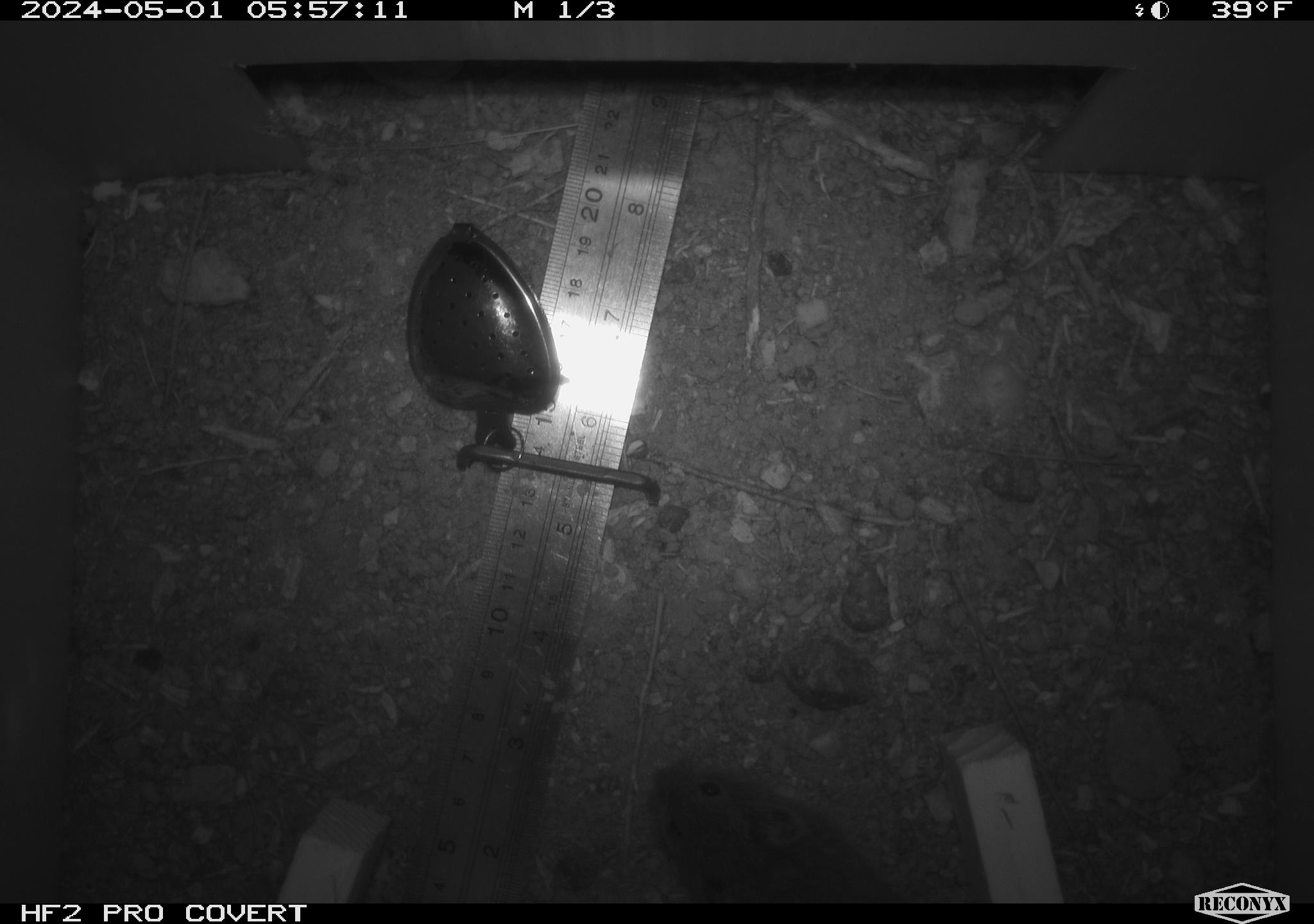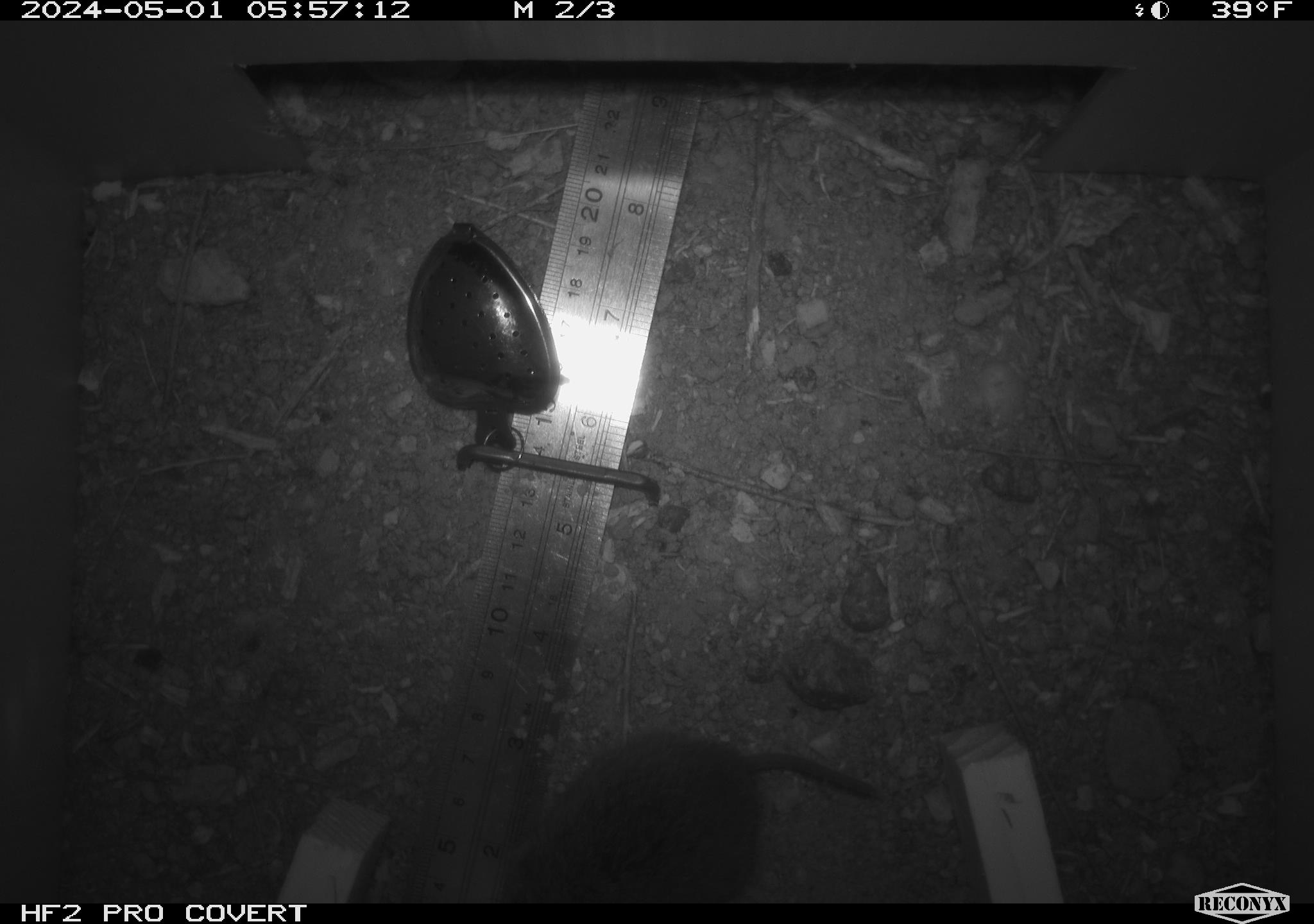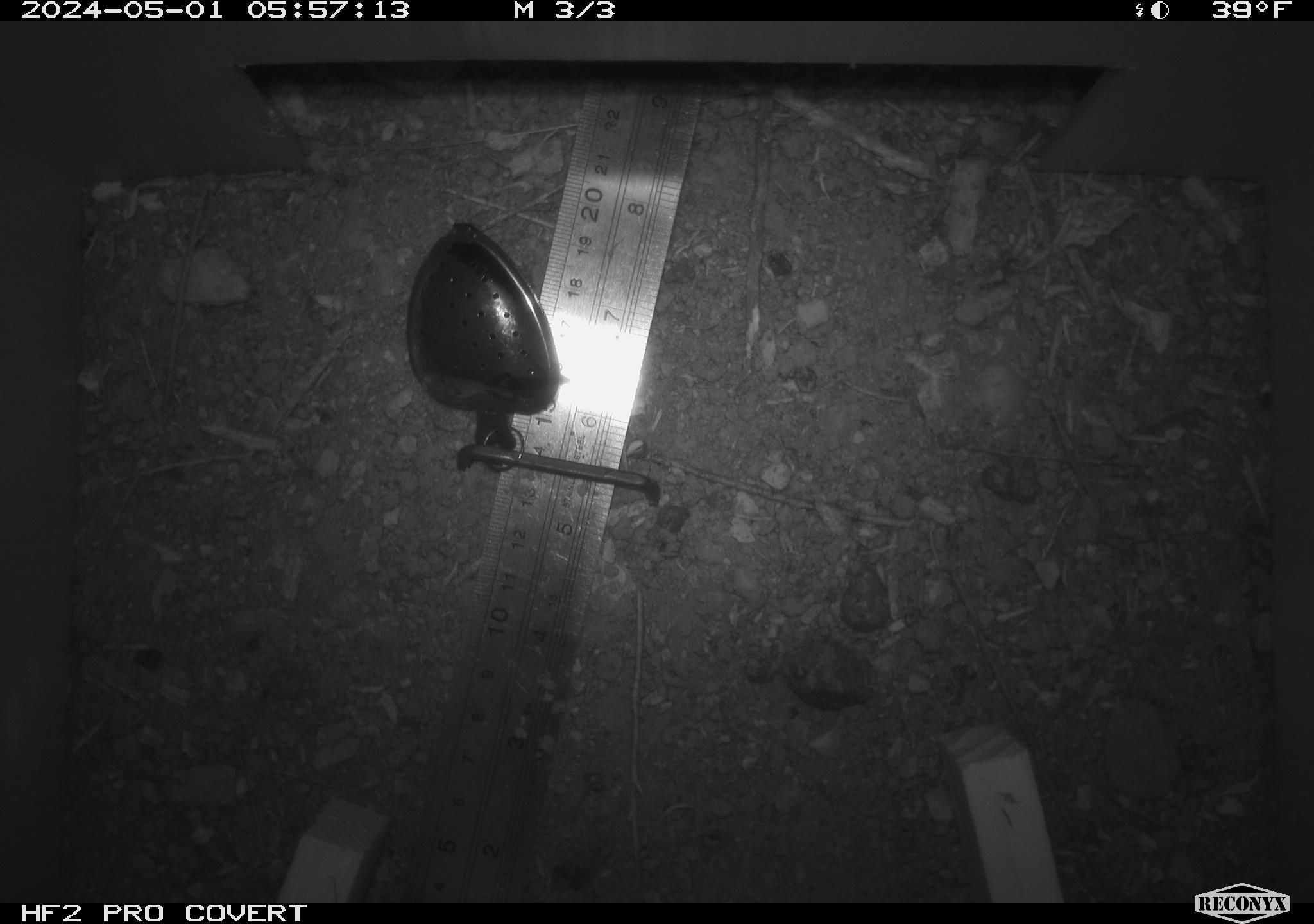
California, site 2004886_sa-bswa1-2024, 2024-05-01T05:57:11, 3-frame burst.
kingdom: Animalia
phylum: Chordata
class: Mammalia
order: Rodentia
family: Cricetidae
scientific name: Arvicolinae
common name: voles, lemmings, and muskrats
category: arvicolinae subfamily